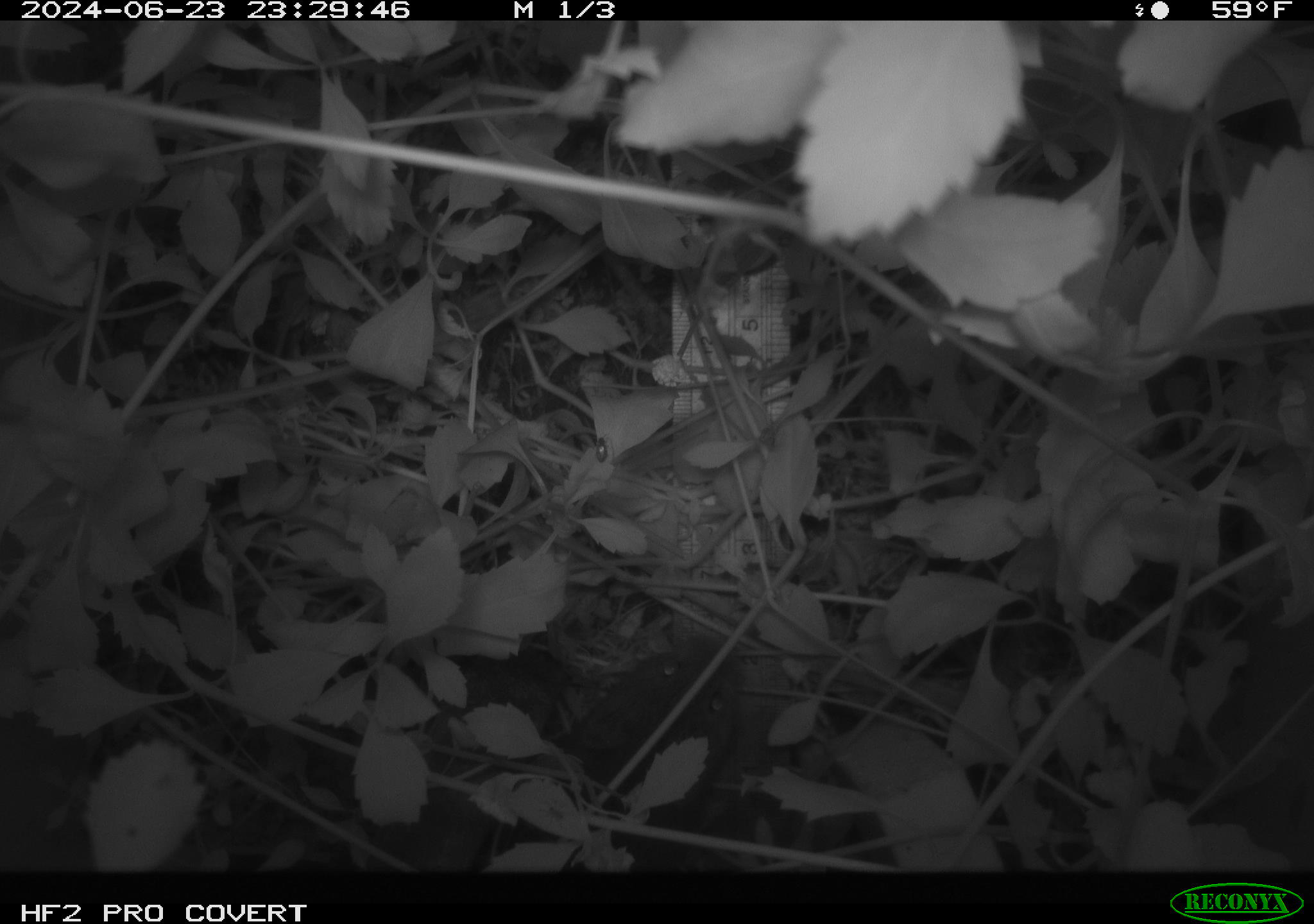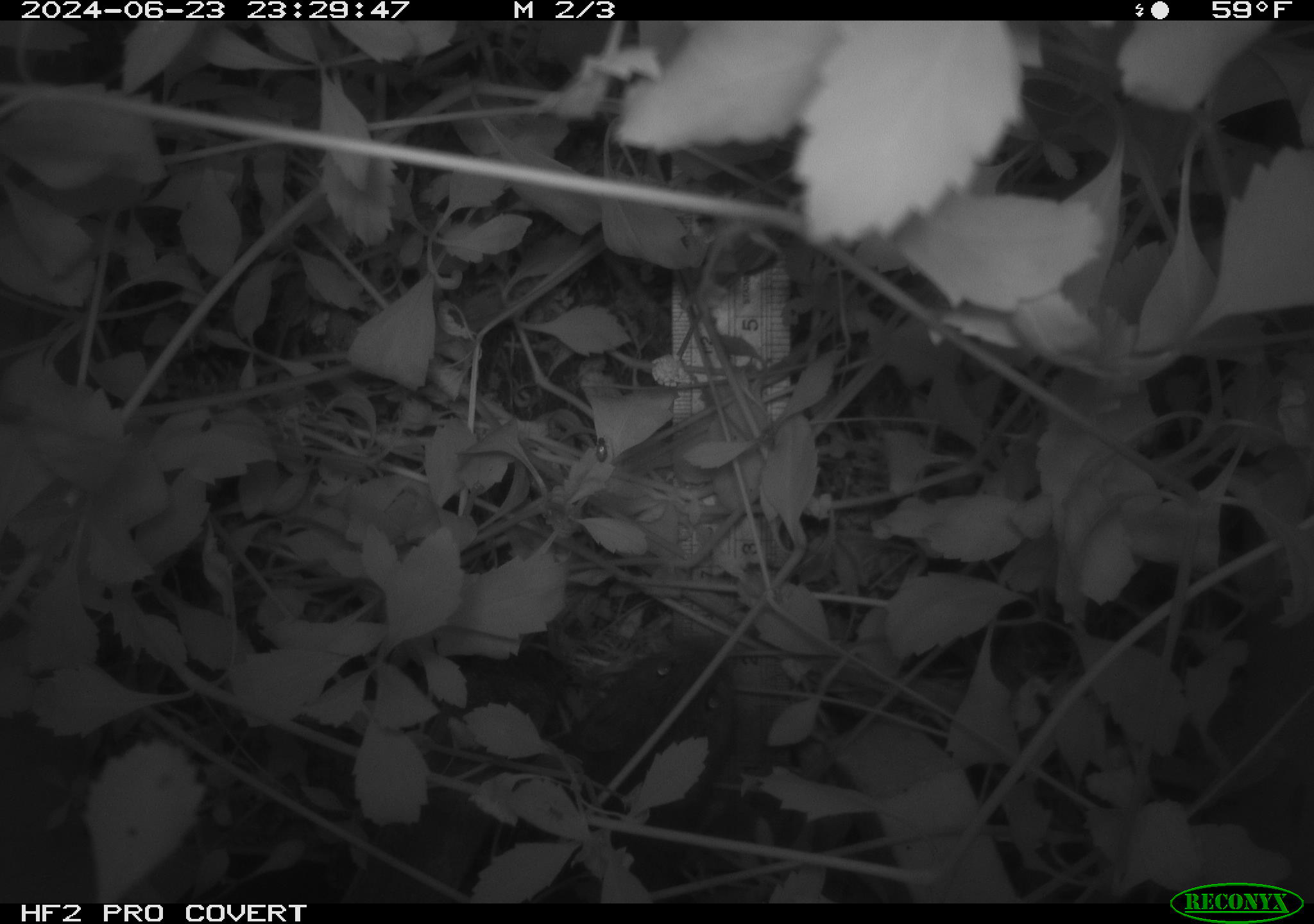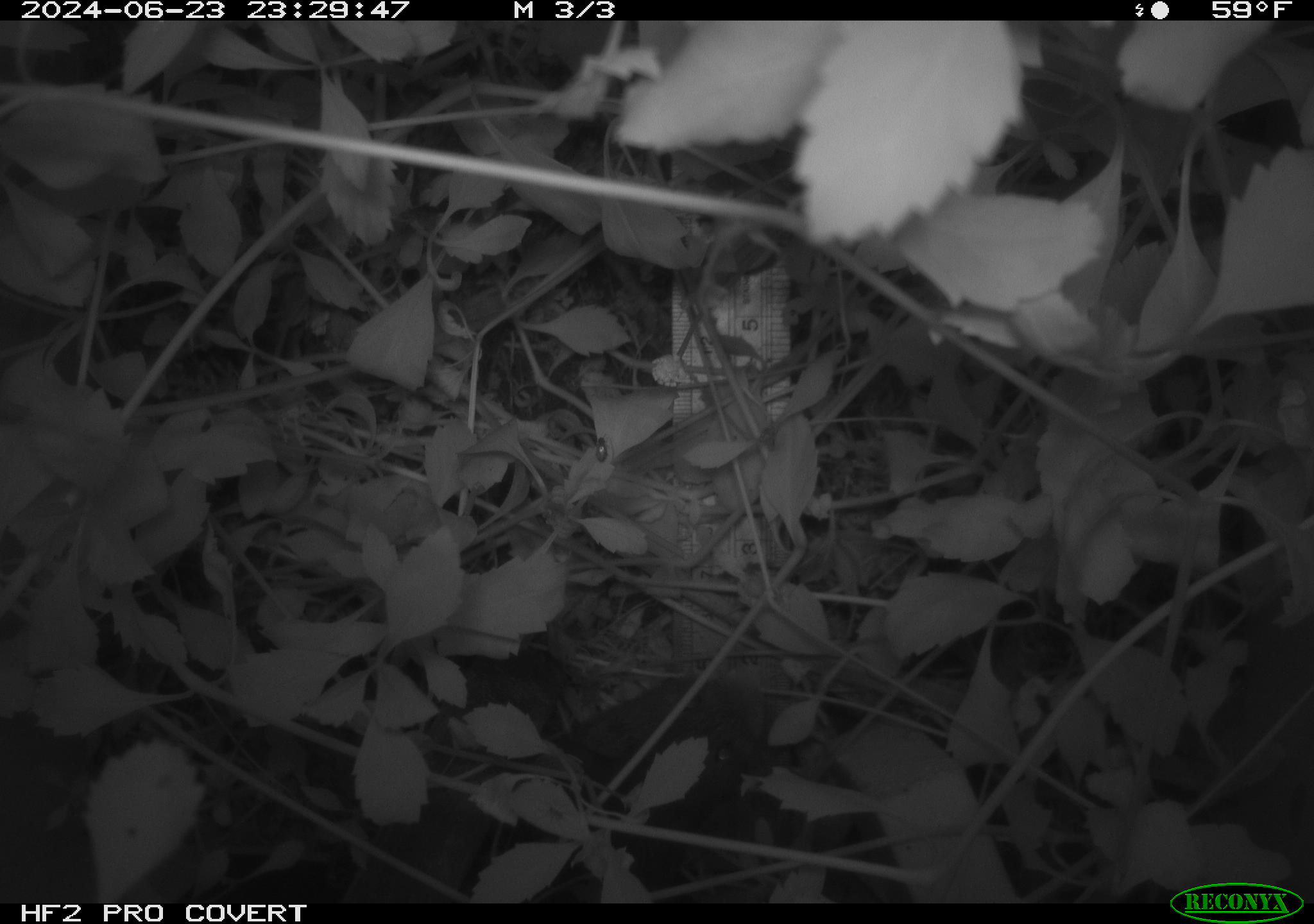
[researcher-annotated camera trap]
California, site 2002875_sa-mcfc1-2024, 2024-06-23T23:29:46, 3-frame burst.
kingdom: Animalia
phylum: Chordata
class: Mammalia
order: Rodentia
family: Cricetidae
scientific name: Arvicolinae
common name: voles, lemmings, and muskrats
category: arvicolinae subfamily